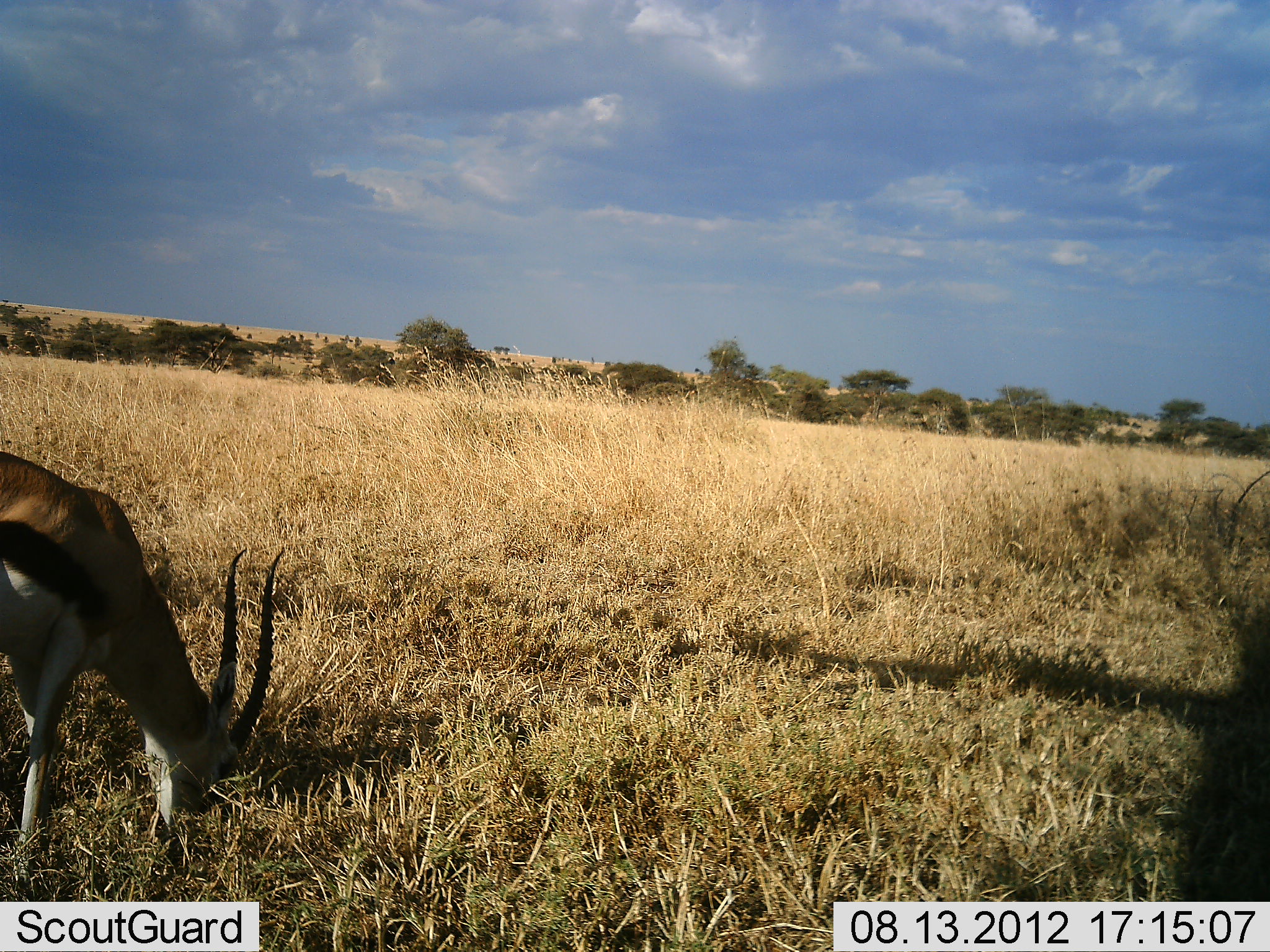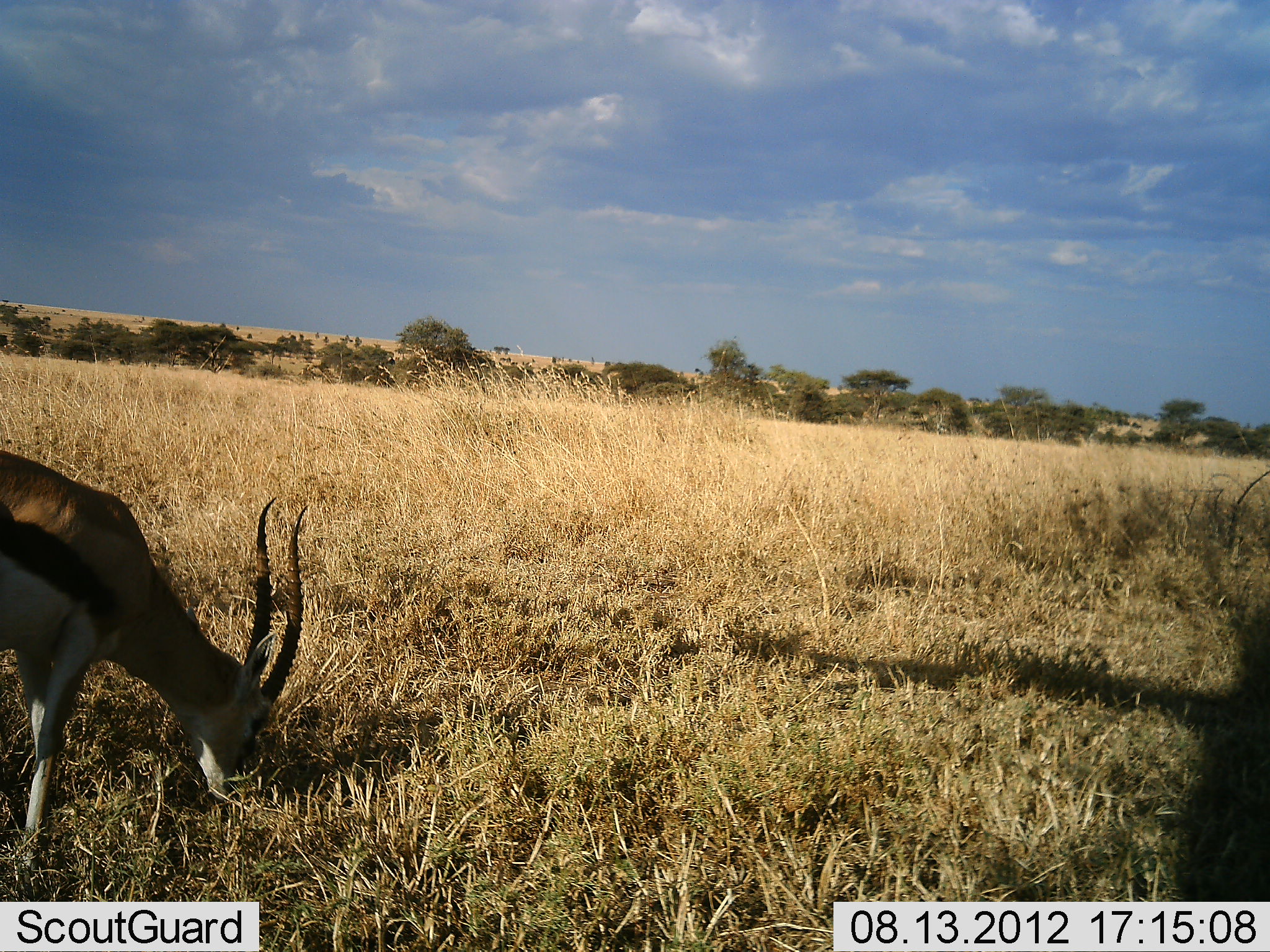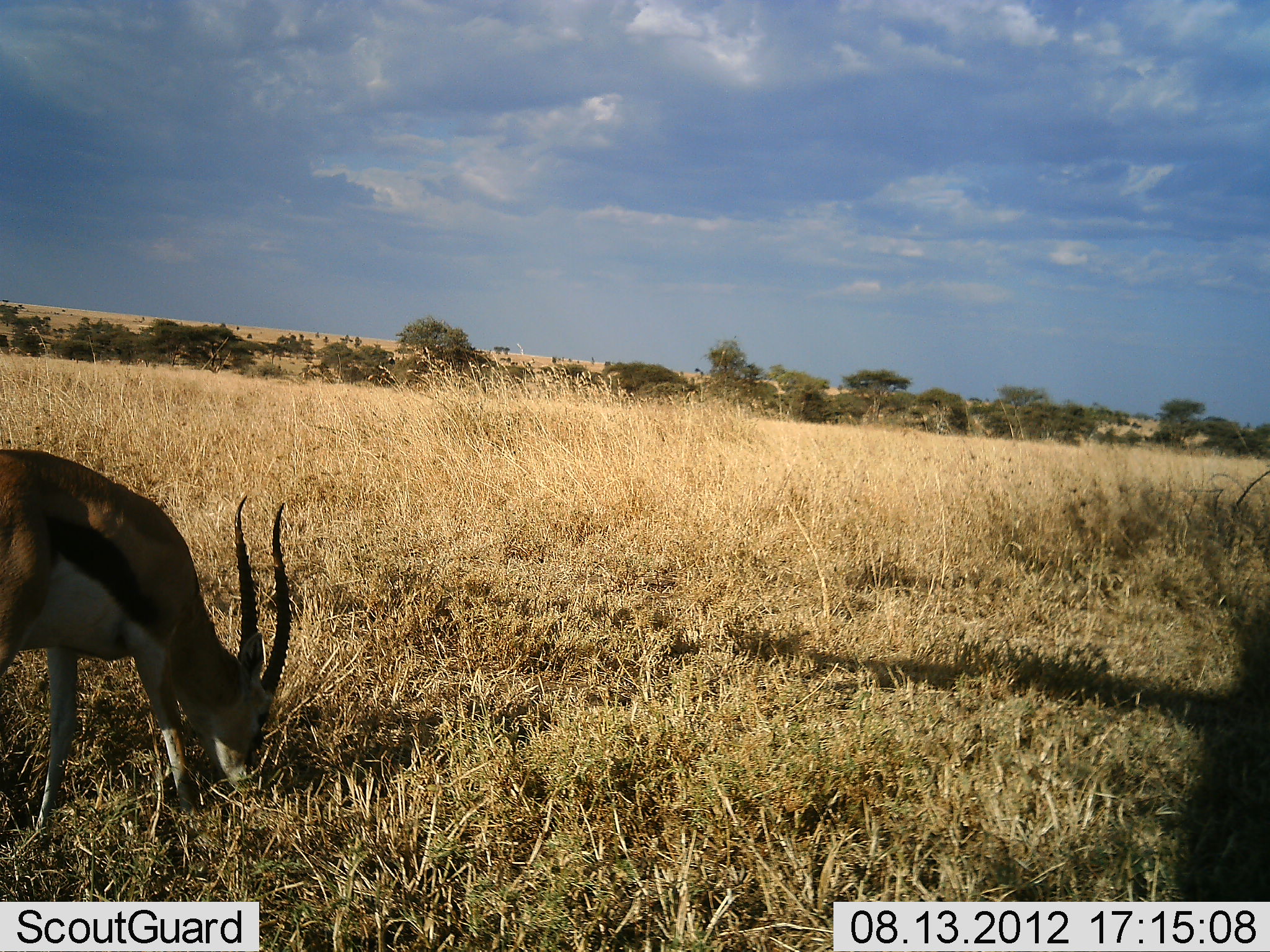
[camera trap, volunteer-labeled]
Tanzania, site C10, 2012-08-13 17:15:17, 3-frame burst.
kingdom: Animalia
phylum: Chordata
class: Mammalia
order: Artiodactyla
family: Bovidae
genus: Eudorcas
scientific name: Eudorcas thomsonii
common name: thomson's gazelle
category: gazellethomsons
Gazellethomsons (thomson's gazelle) (Eudorcas thomsonii), count 1. Behavior (volunteer vote fractions): standing 30%, resting 0%, moving 0%, interacting 0%. Young present (vote fraction): 0%. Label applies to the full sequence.